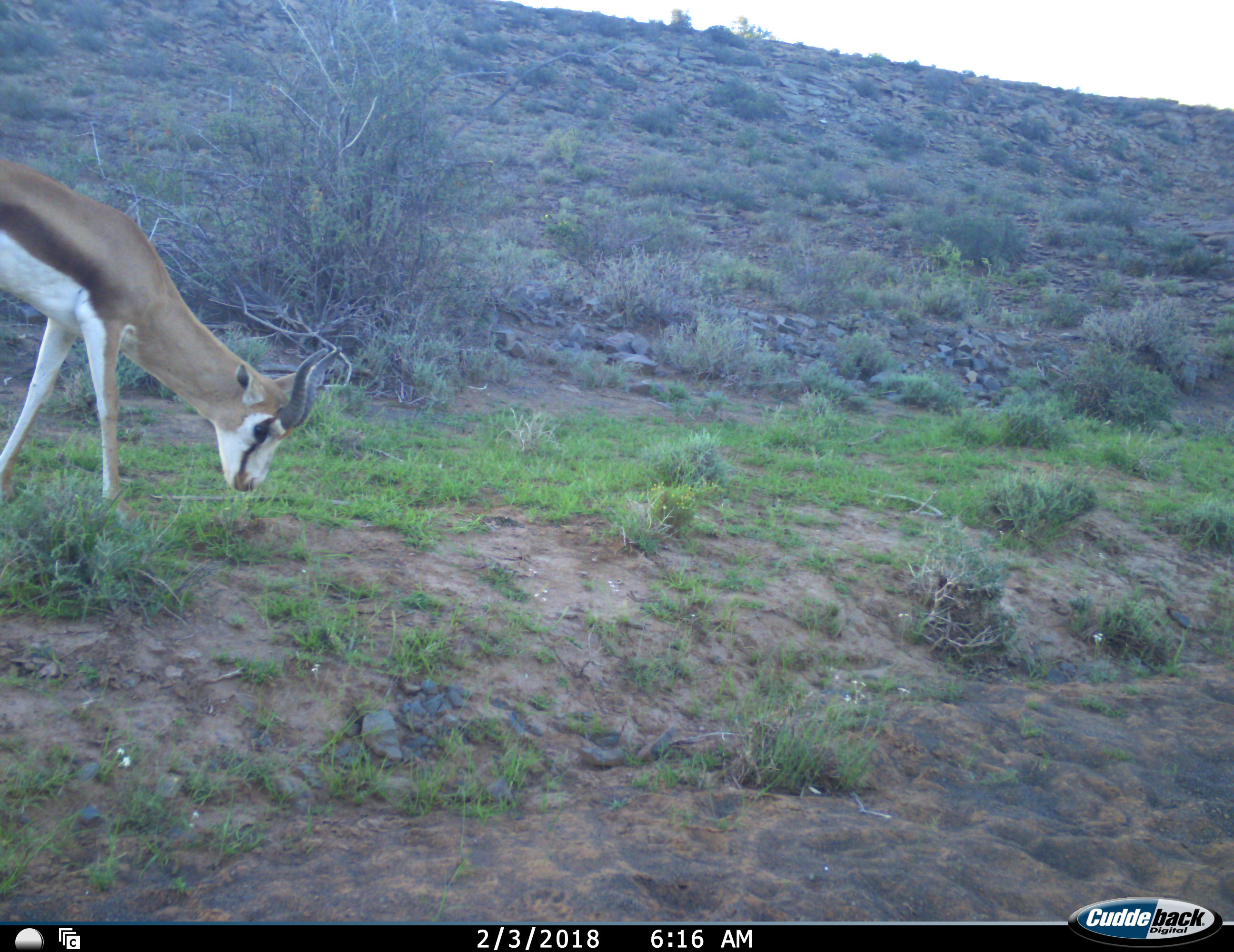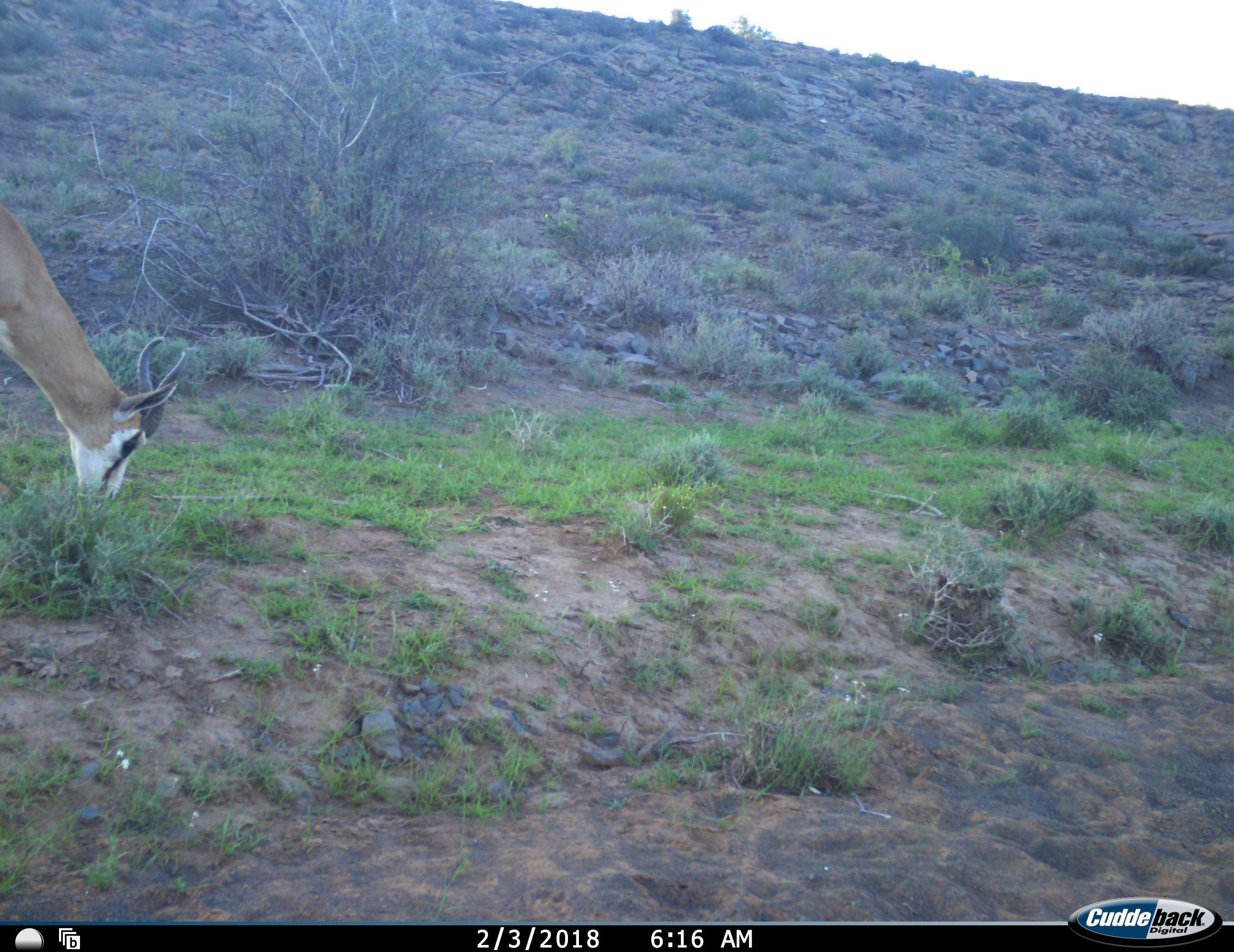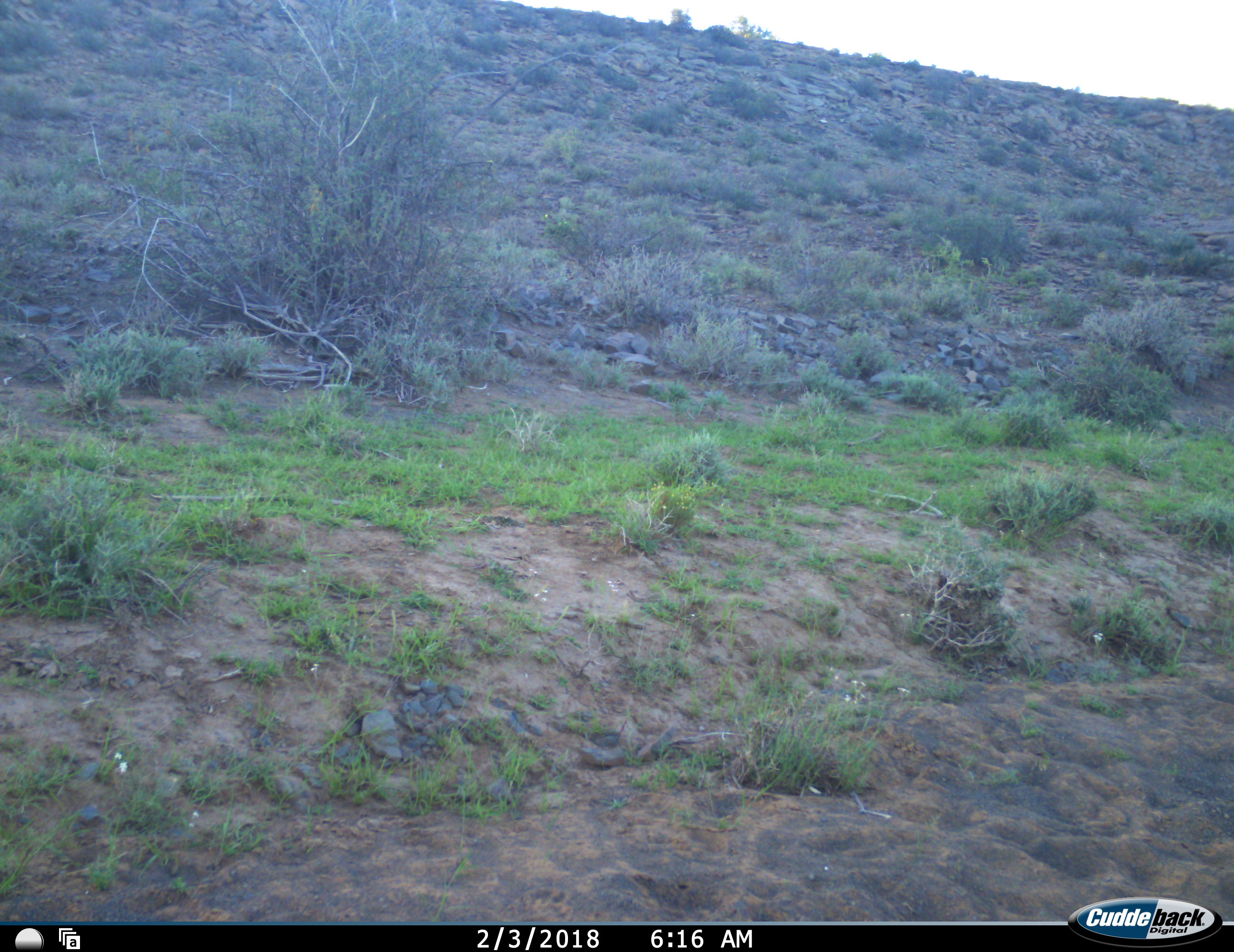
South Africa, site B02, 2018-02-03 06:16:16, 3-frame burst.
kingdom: Animalia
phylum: Chordata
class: Mammalia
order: Artiodactyla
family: Bovidae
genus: Antidorcas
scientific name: Antidorcas marsupialis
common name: springbok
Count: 1.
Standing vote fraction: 11%.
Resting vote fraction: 0%.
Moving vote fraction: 22%.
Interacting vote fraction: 0%.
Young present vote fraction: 0%.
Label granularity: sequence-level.